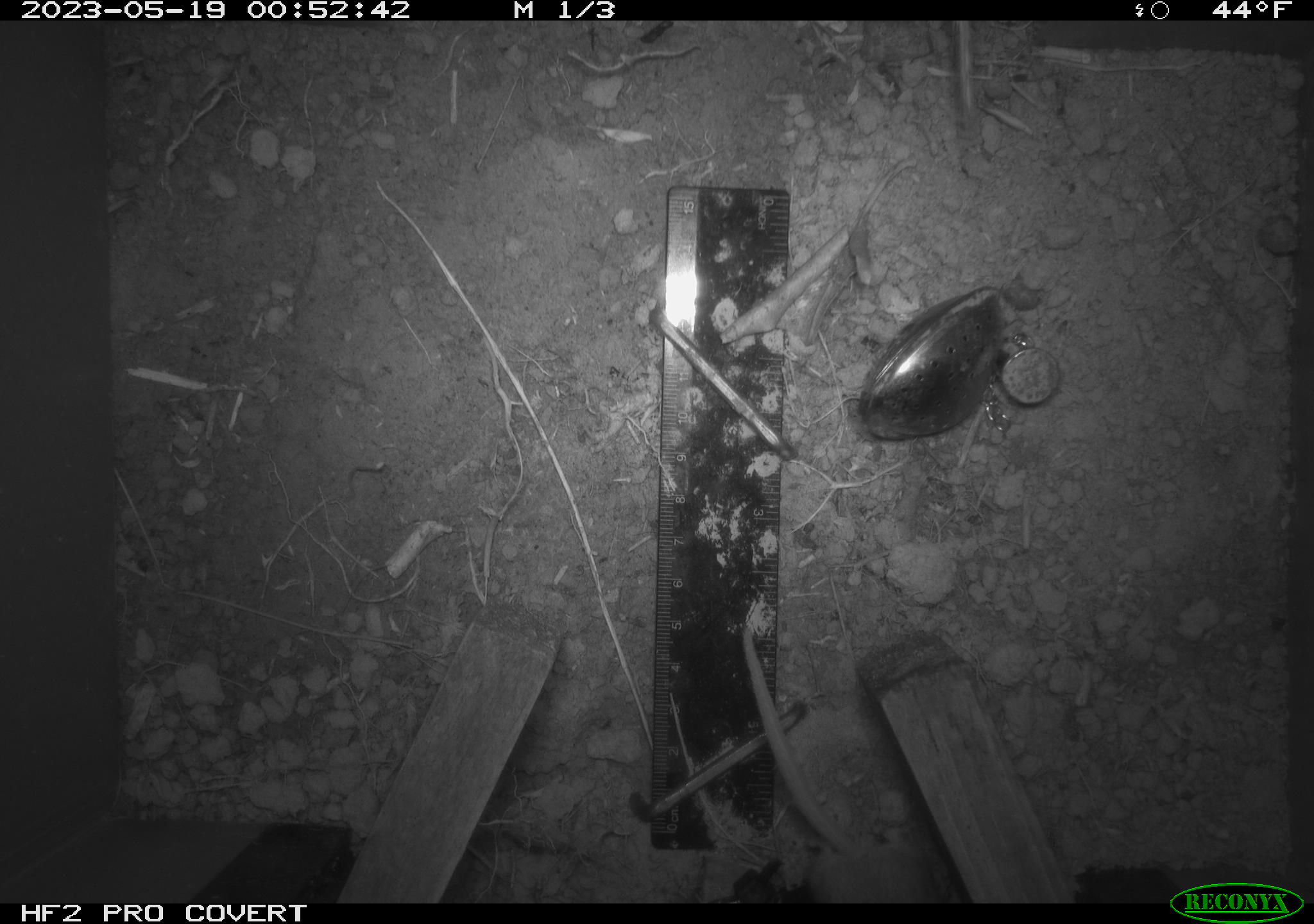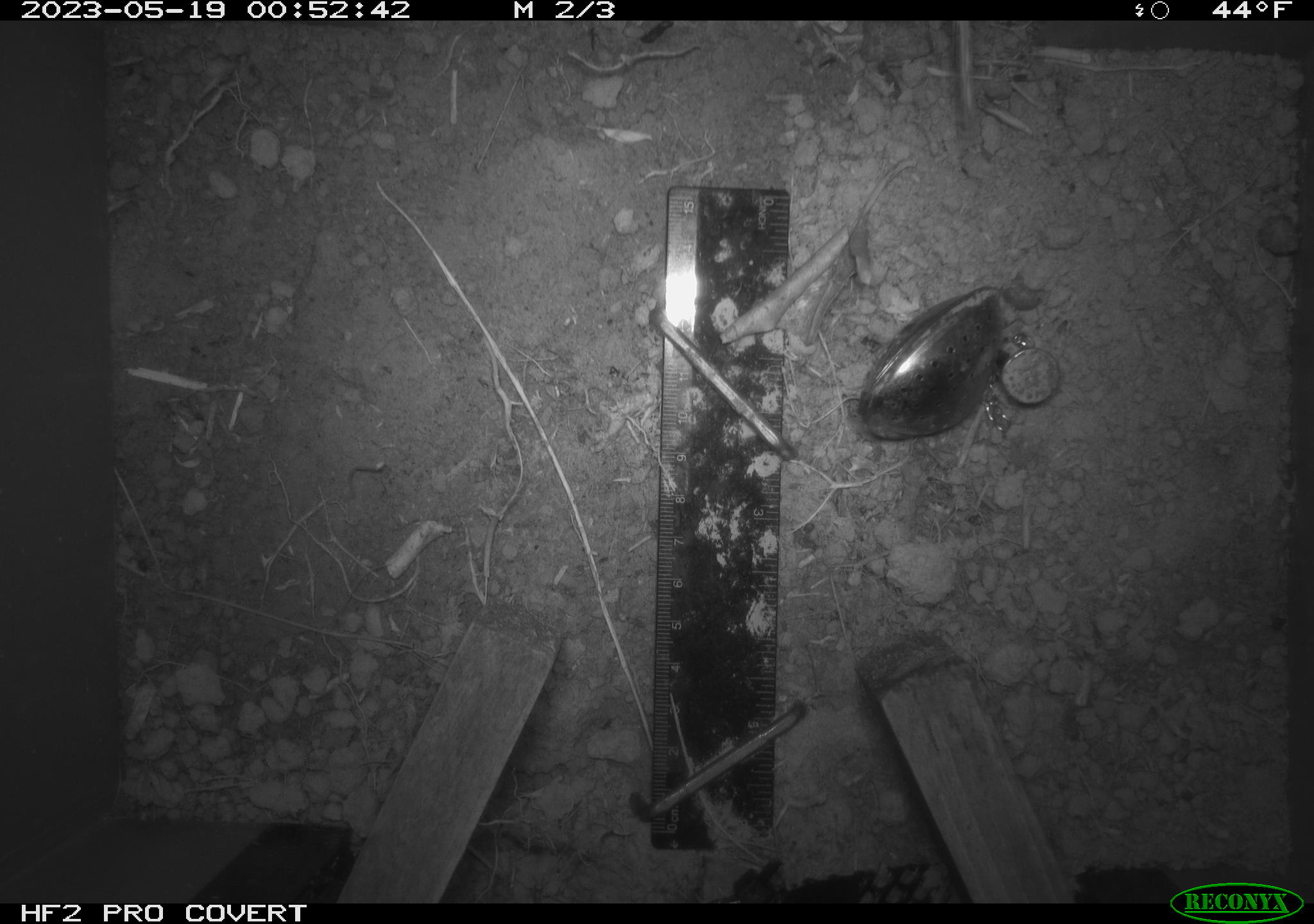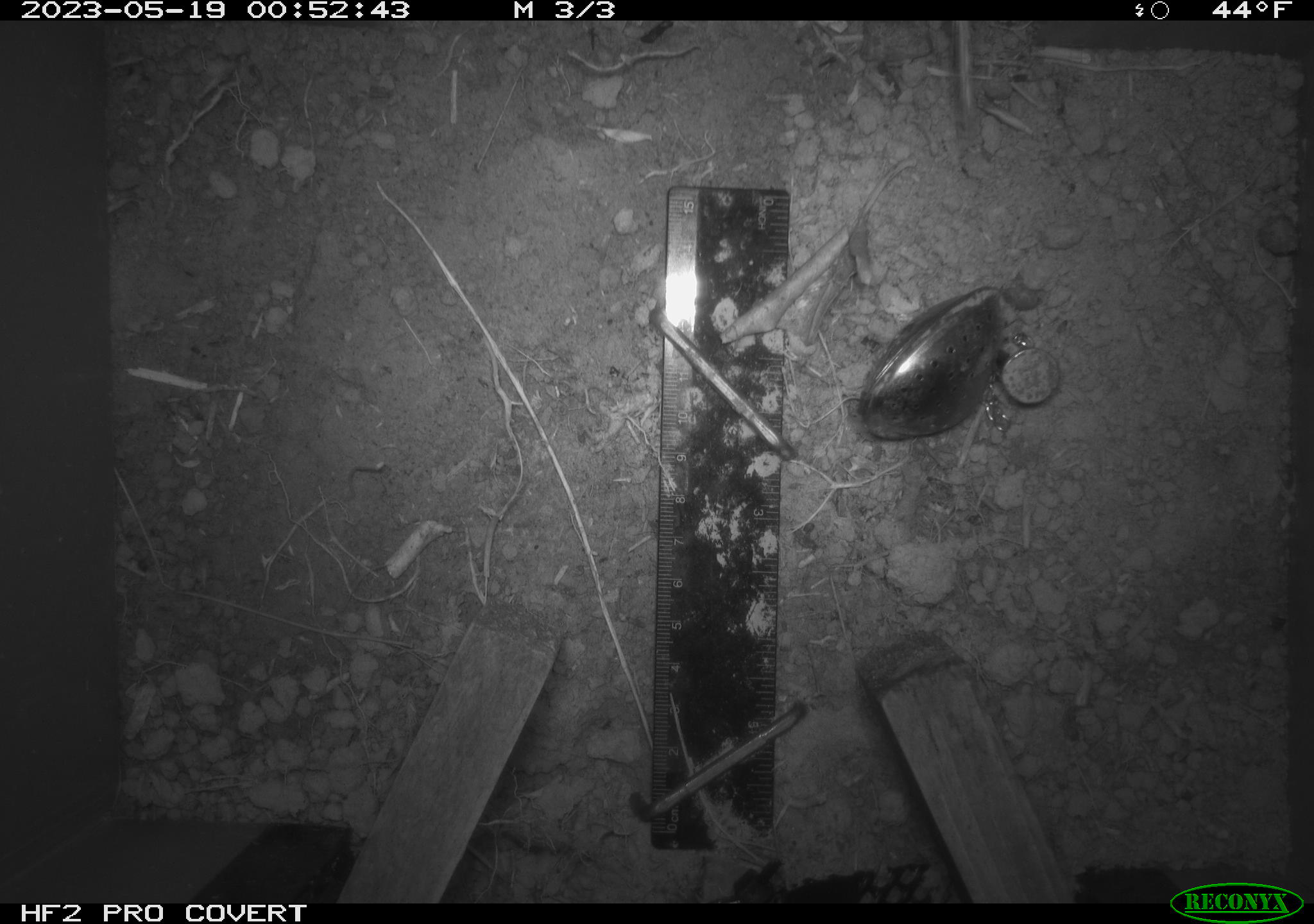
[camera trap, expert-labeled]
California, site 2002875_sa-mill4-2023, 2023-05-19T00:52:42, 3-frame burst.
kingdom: Animalia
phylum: Chordata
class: Mammalia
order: Rodentia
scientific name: Rodentia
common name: mouse species